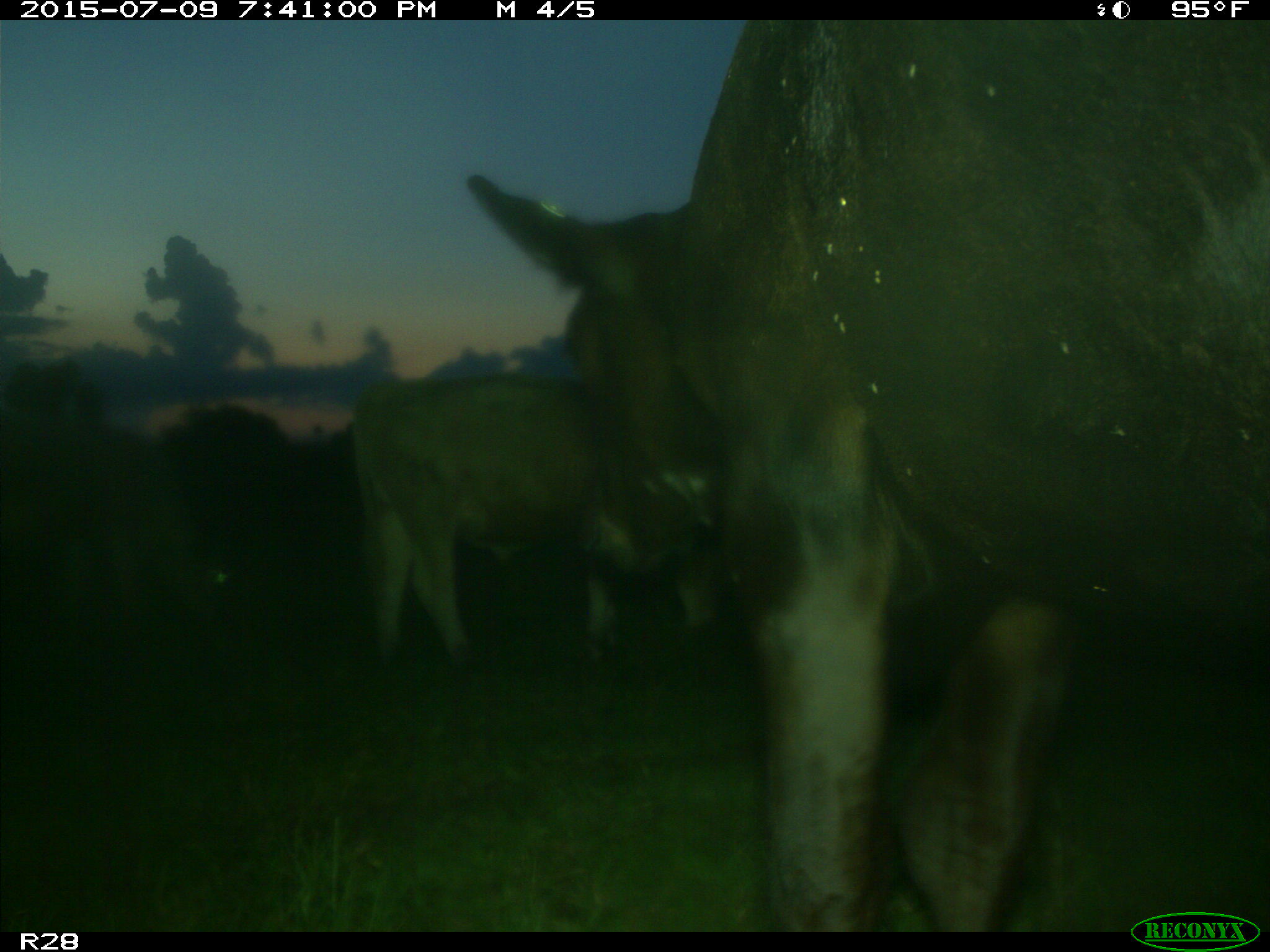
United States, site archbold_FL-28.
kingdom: Animalia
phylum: Chordata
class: Mammalia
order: Artiodactyla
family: Bovidae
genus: Bos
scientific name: Bos taurus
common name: domestic cow